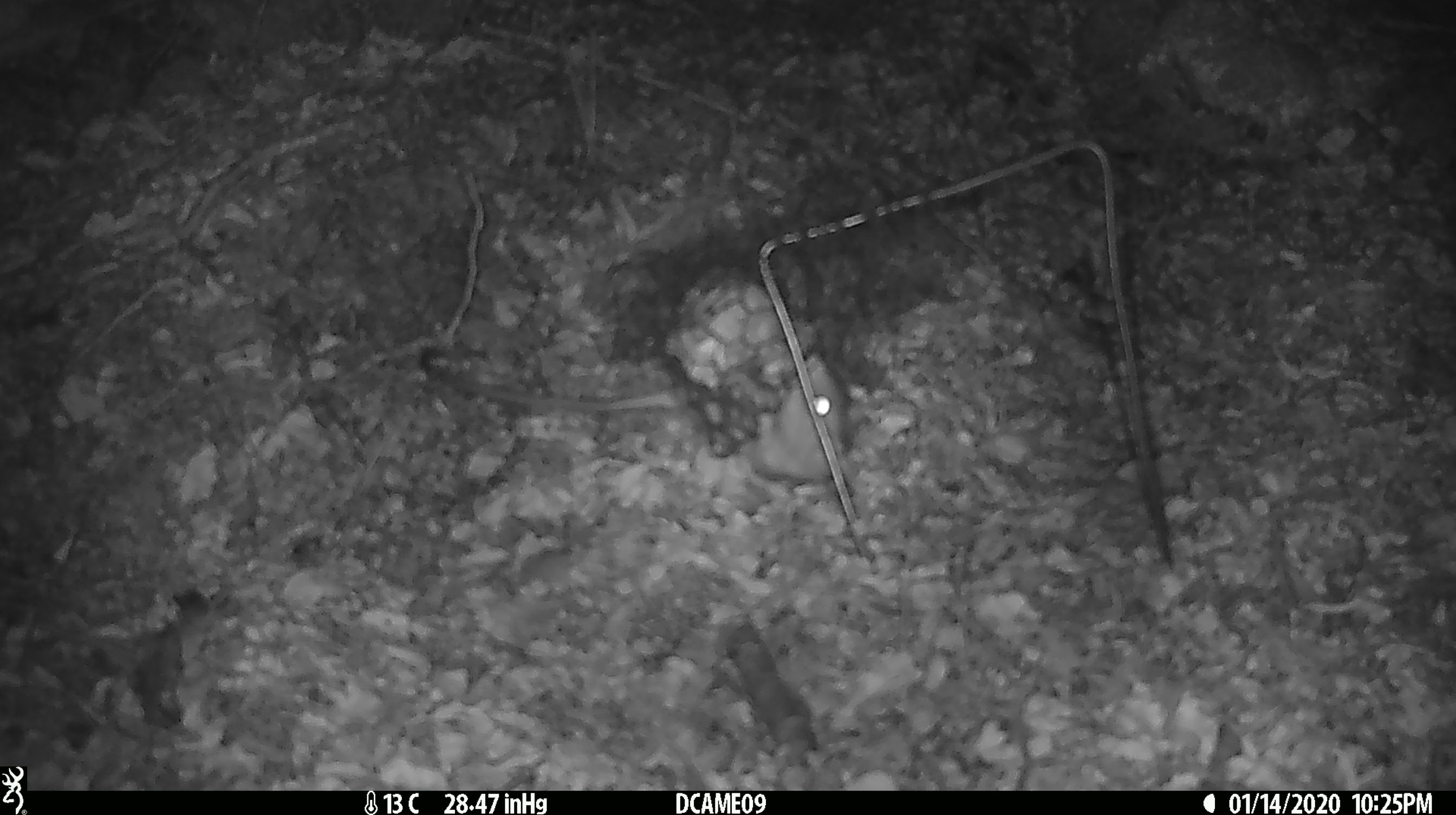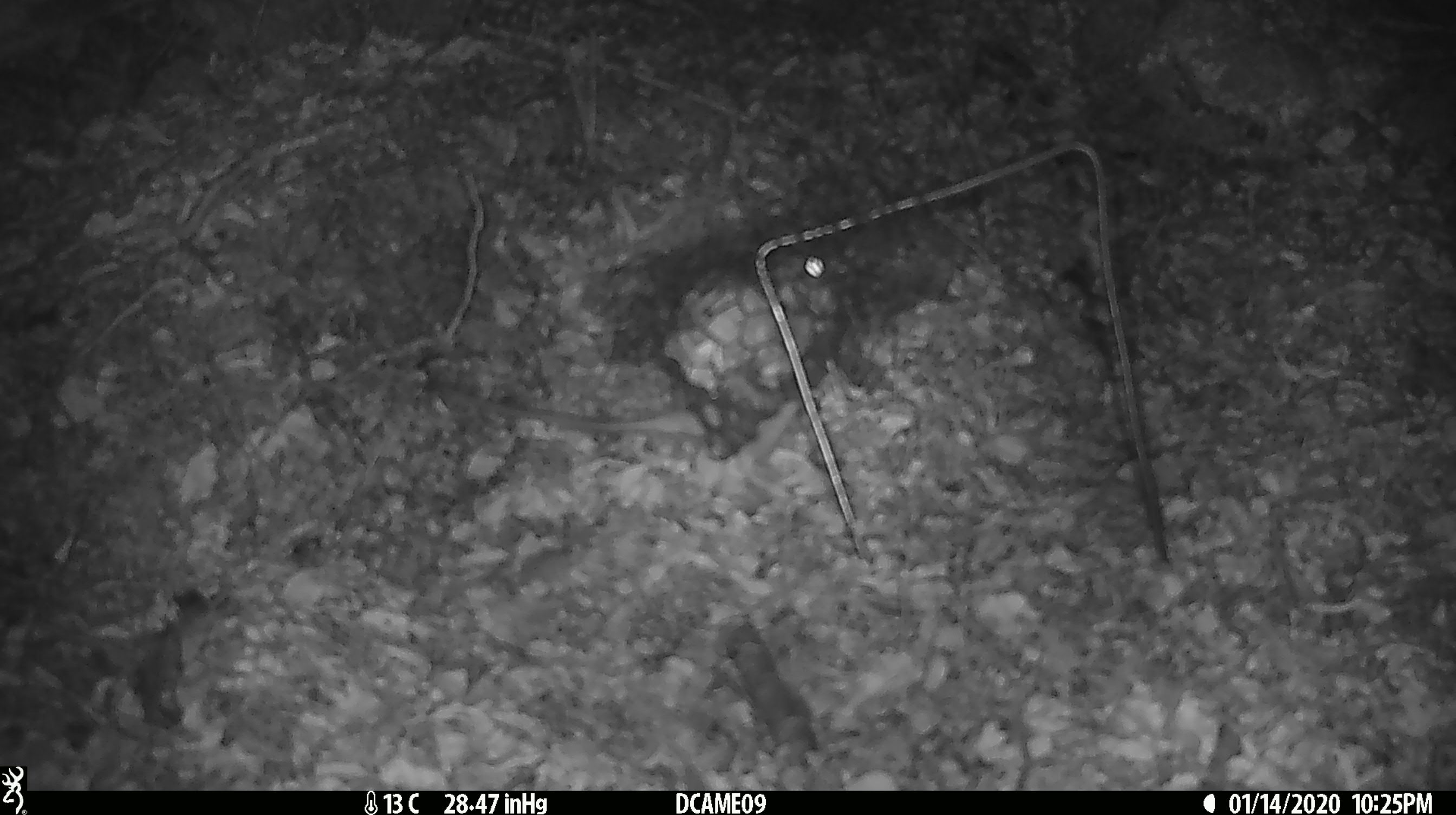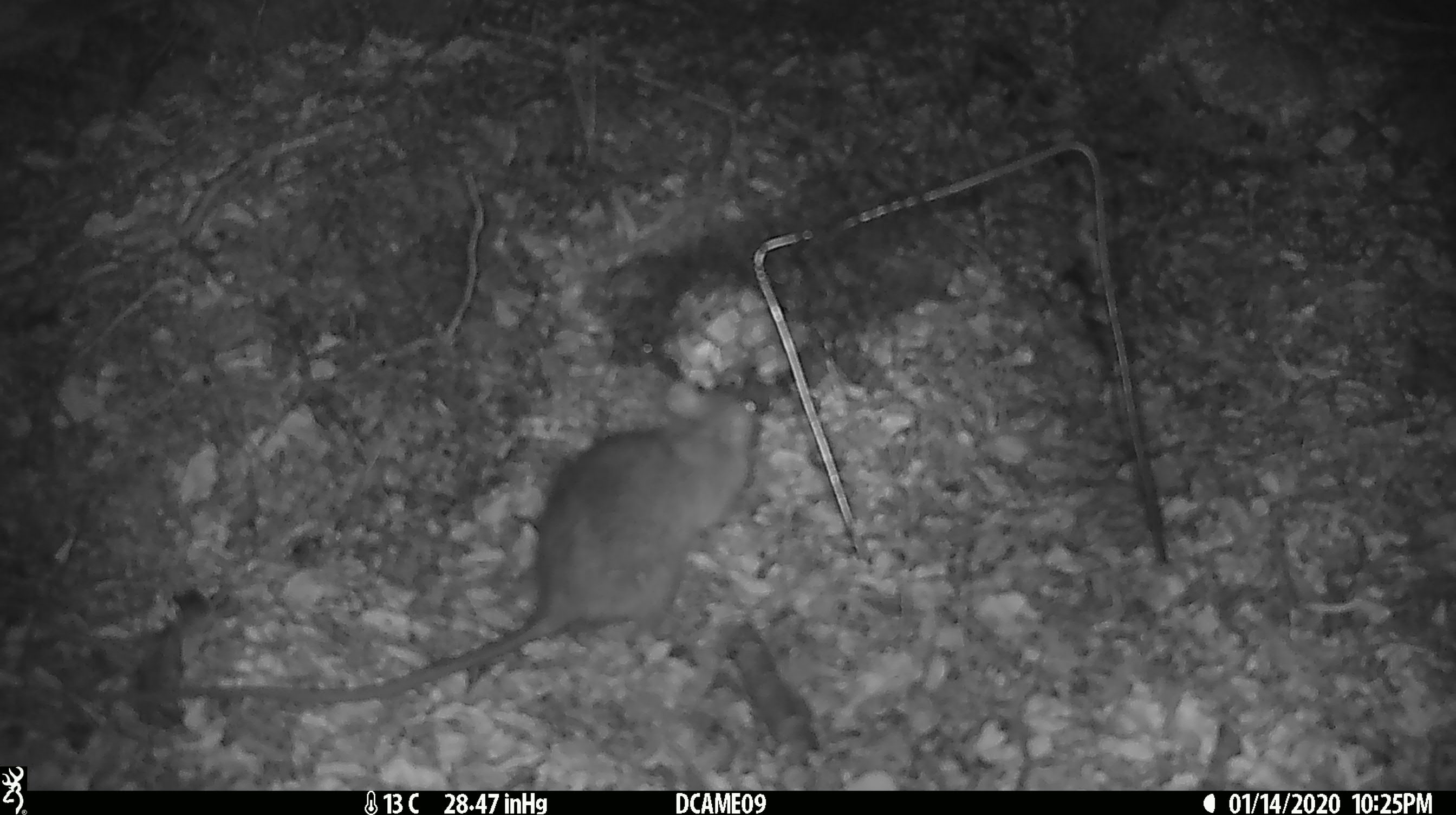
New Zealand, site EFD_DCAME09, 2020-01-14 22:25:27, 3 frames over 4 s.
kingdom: Animalia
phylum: Chordata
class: Mammalia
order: Rodentia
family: Muridae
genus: Rattus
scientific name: Rattus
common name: rat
Rat (Rattus).